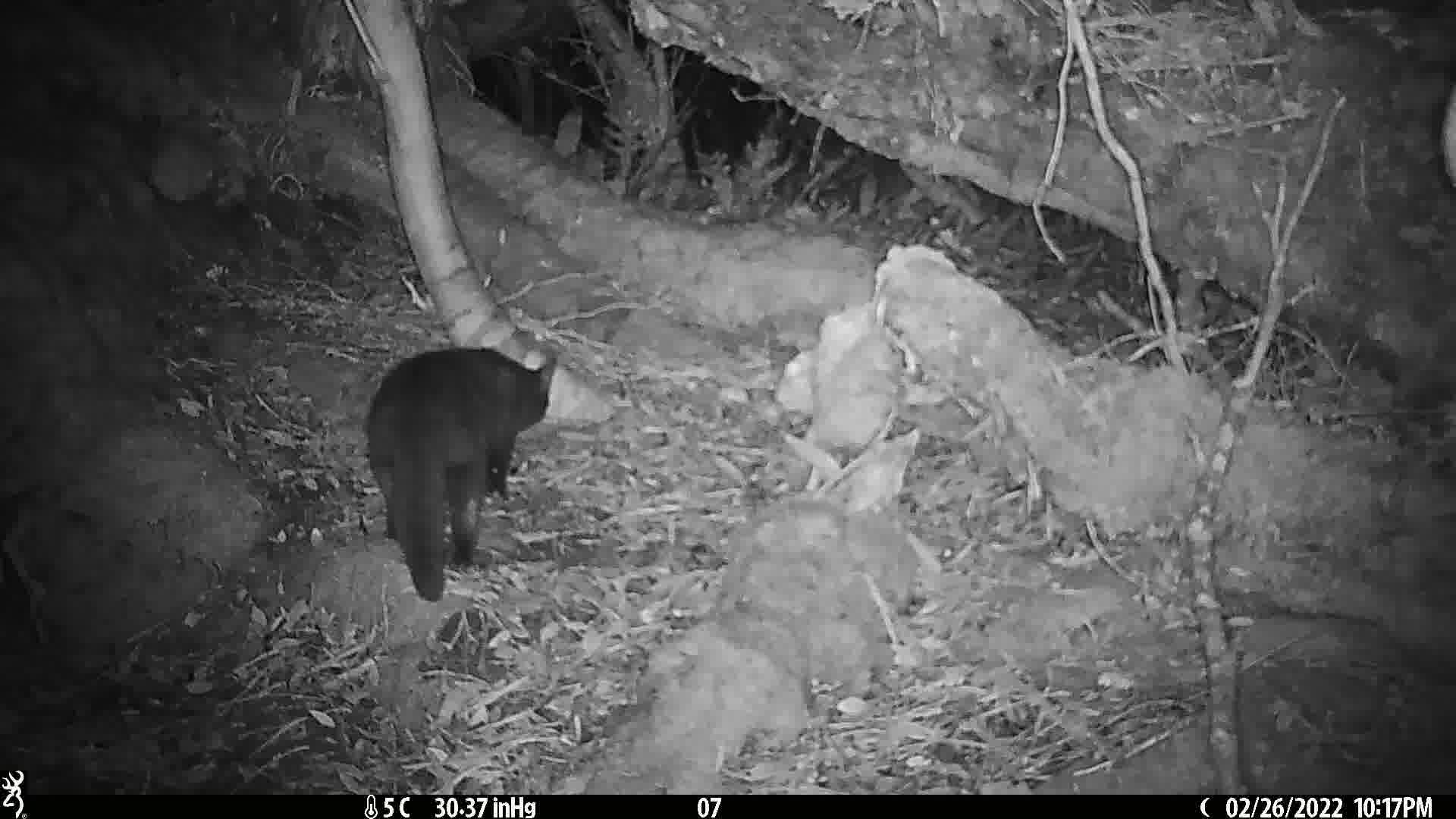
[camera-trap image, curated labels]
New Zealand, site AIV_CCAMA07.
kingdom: Animalia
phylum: Chordata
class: Mammalia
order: Carnivora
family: Felidae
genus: Felis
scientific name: Felis catus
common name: domestic cat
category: cat